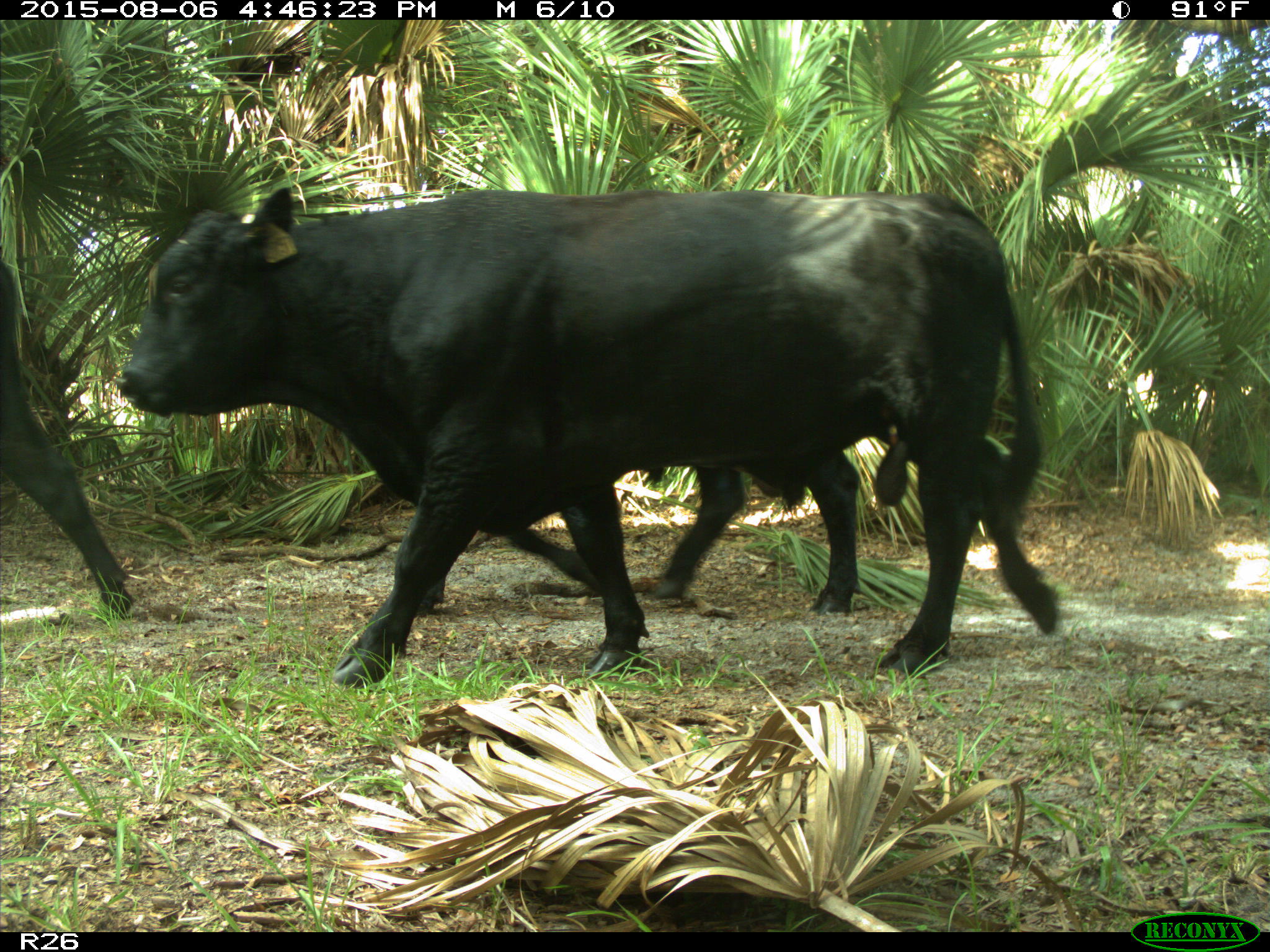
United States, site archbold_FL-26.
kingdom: Animalia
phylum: Chordata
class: Mammalia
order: Artiodactyla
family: Bovidae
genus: Bos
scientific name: Bos taurus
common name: domestic cow